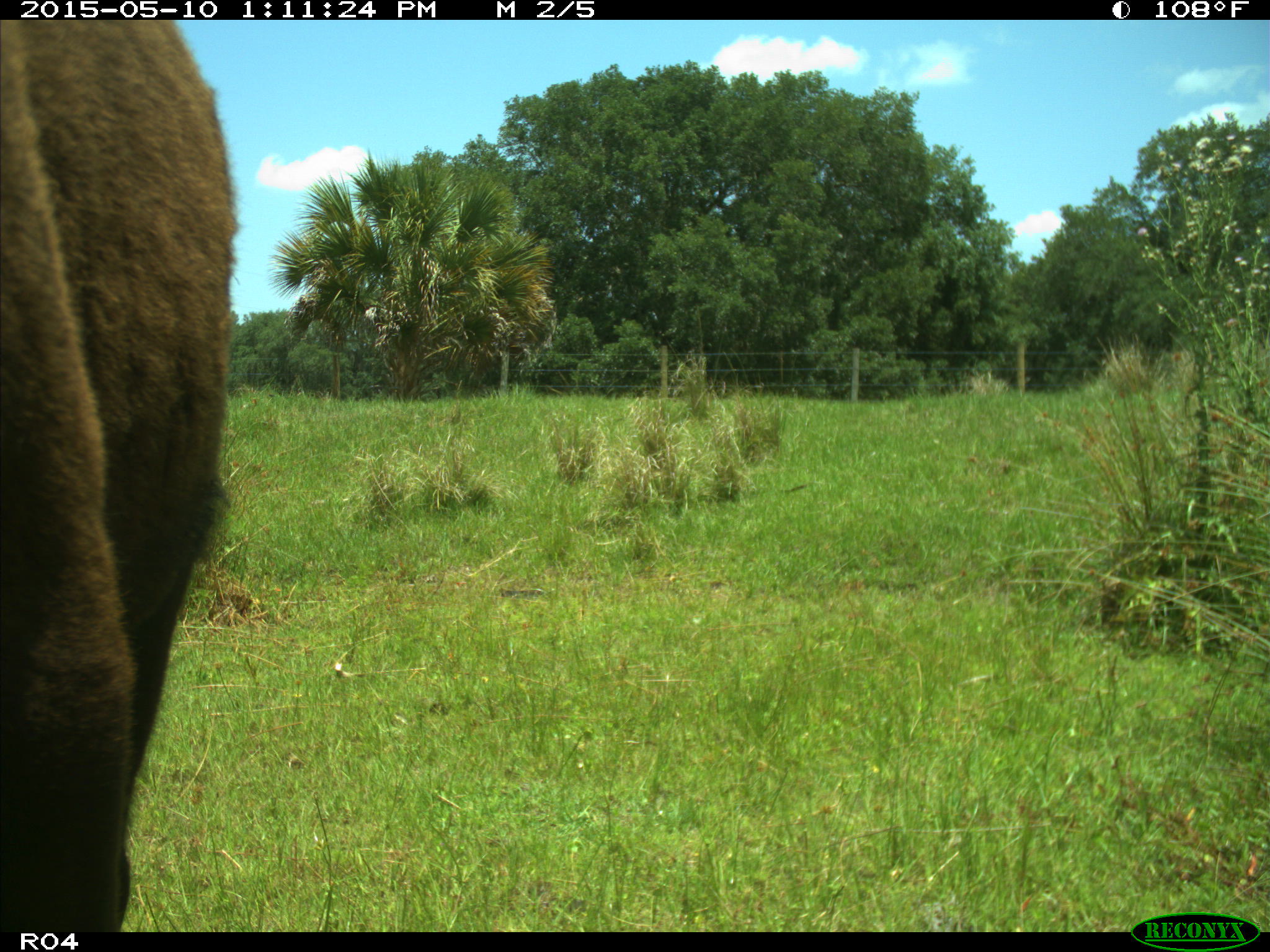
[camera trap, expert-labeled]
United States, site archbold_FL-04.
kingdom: Animalia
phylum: Chordata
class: Mammalia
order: Artiodactyla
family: Bovidae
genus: Bos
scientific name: Bos taurus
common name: domestic cow